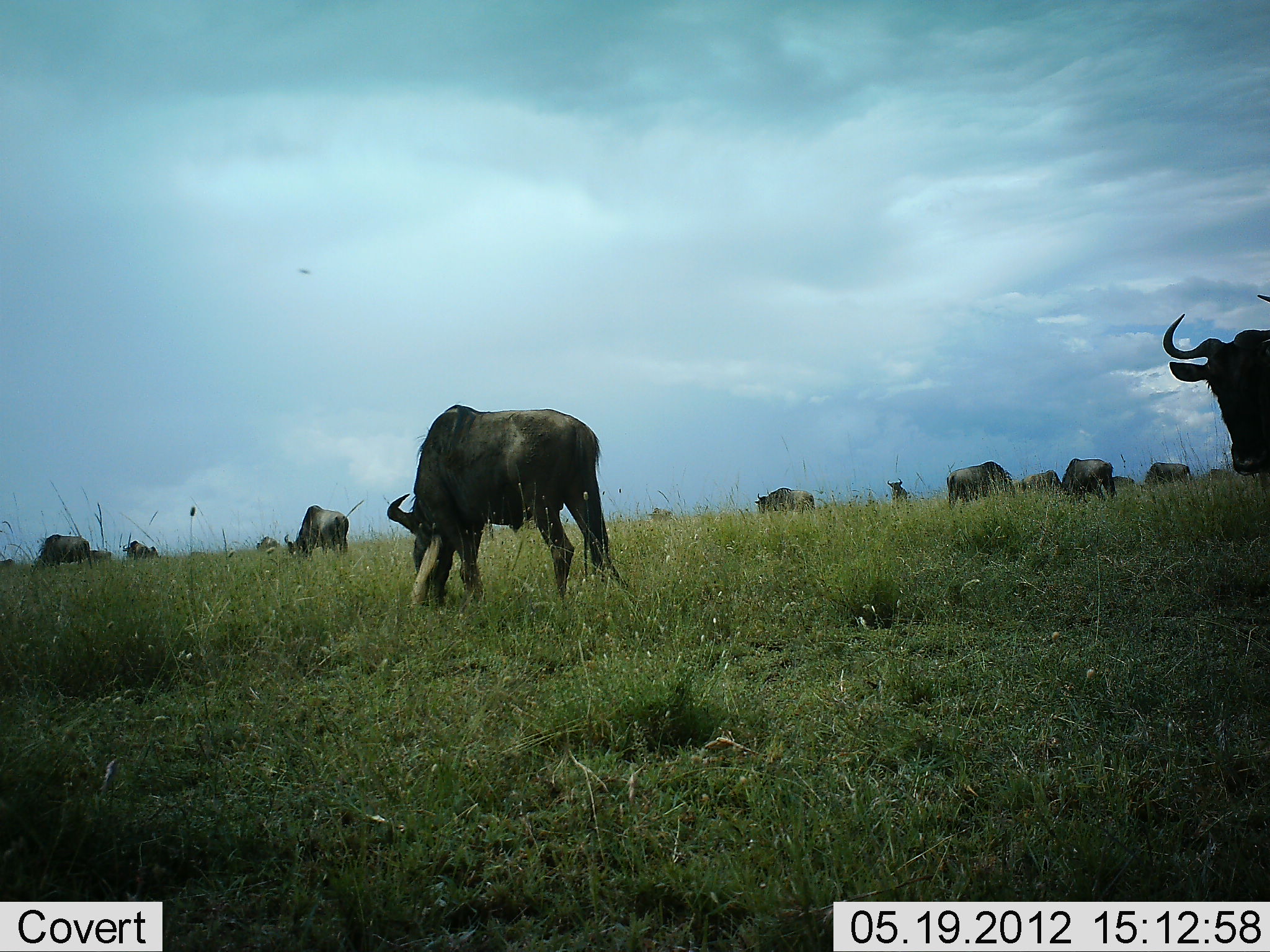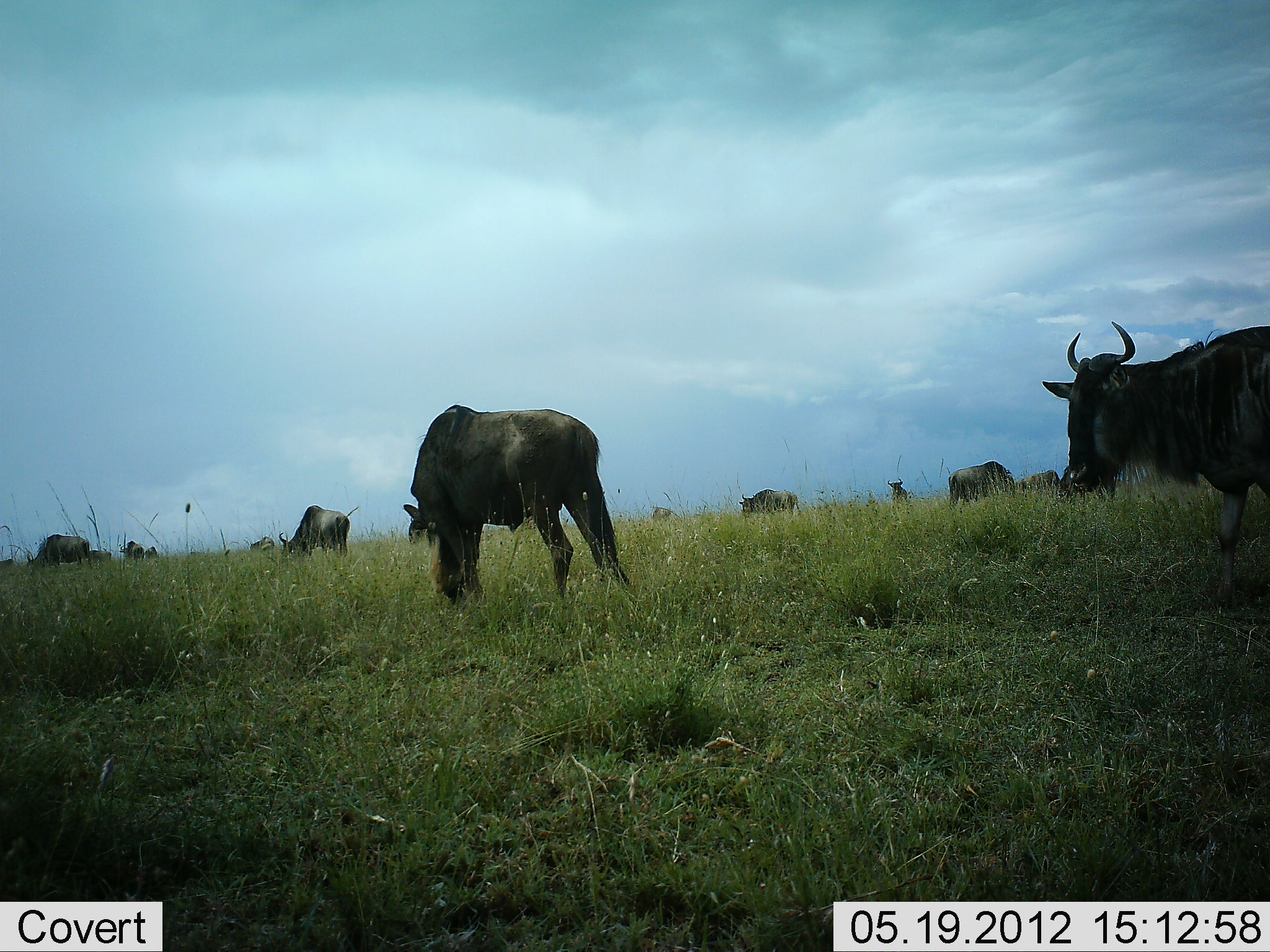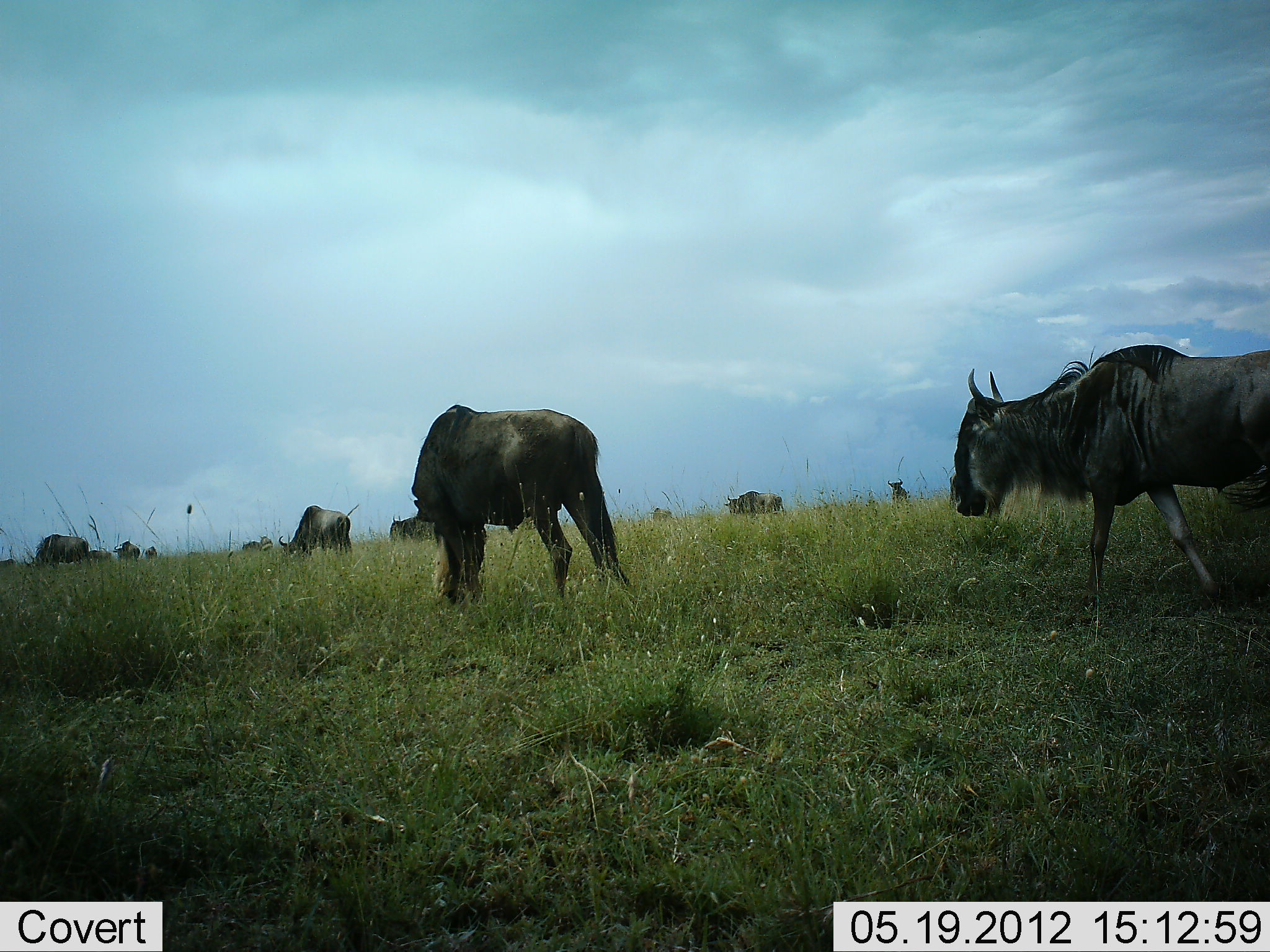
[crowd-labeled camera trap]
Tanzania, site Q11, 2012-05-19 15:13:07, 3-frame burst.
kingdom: Animalia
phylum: Chordata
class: Mammalia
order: Artiodactyla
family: Bovidae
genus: Connochaetes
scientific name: Connochaetes taurinus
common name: blue wildebeest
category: wildebeest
Wildebeest (blue wildebeest) (Connochaetes taurinus), count 11-50. Behavior (volunteer vote fractions): standing 40%, resting 0%, moving 70%, interacting 10%. Young present (vote fraction): 0%. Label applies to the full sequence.